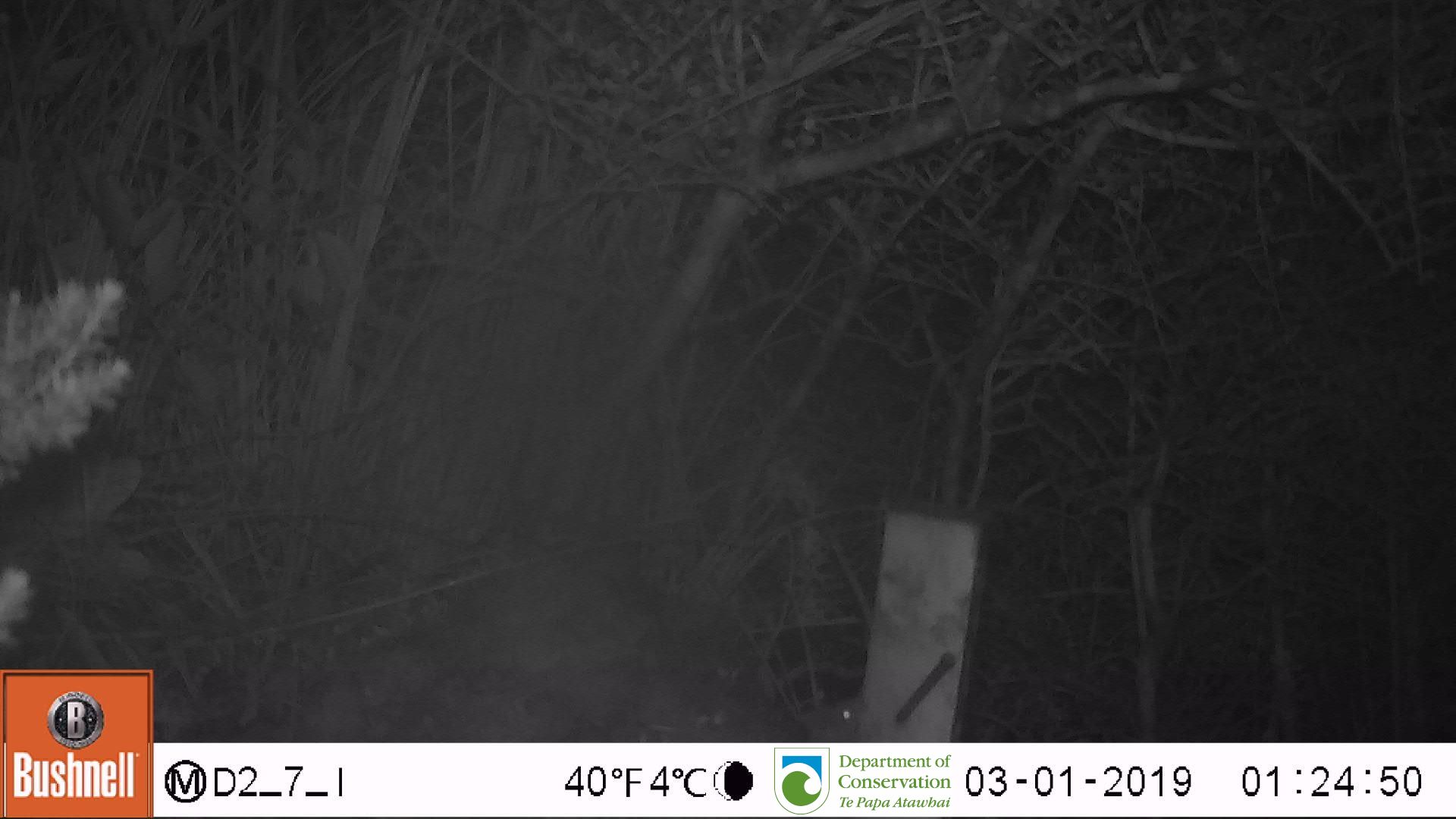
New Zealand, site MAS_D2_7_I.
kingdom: Animalia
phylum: Chordata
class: Mammalia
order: Rodentia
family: Muridae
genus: Mus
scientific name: Mus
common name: mouse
Mouse (Mus).